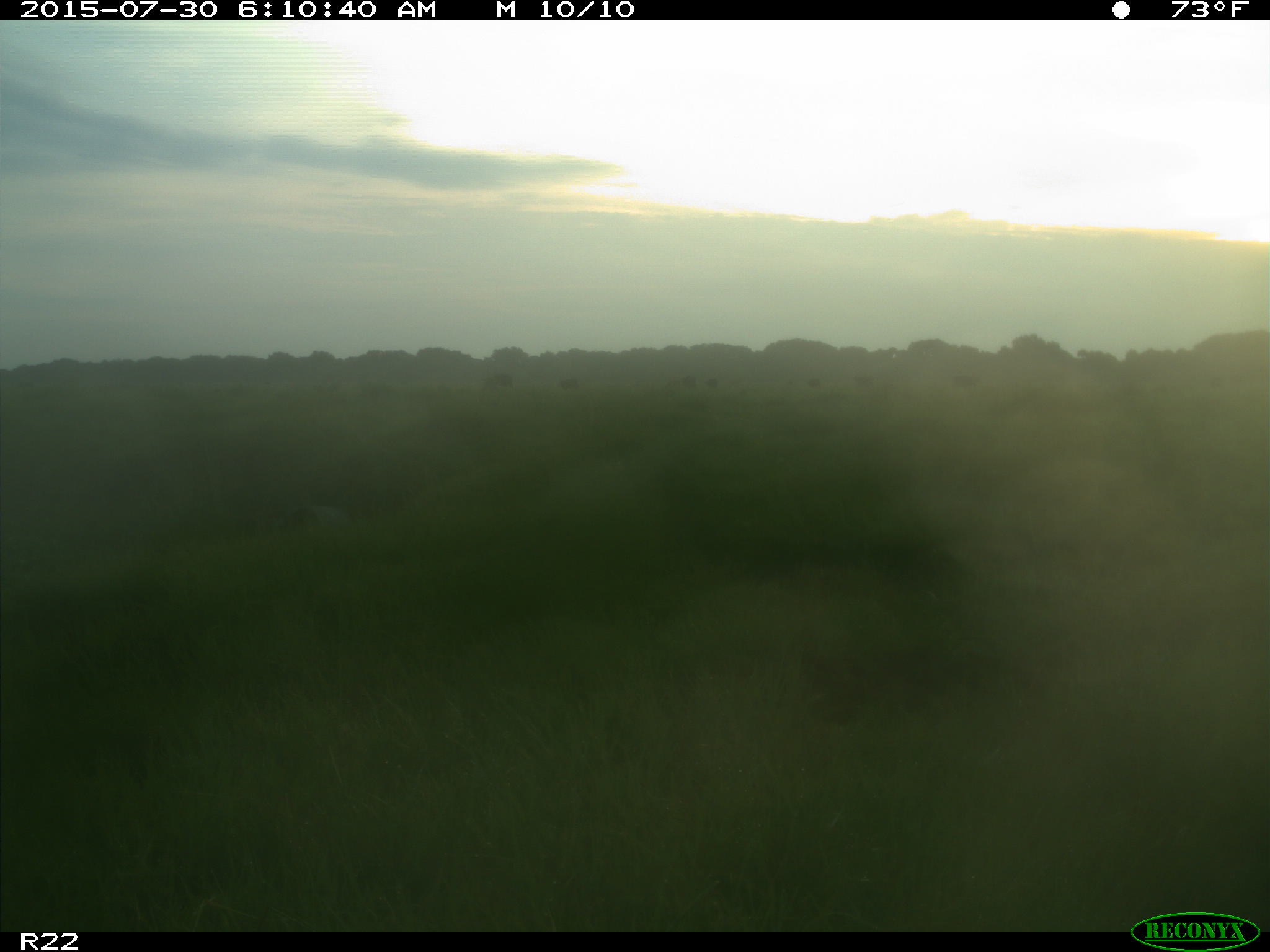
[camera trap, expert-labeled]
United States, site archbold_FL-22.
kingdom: Animalia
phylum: Chordata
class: Mammalia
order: Artiodactyla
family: Bovidae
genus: Bos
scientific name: Bos taurus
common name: domestic cow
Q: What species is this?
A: Bos taurus (domestic cow).